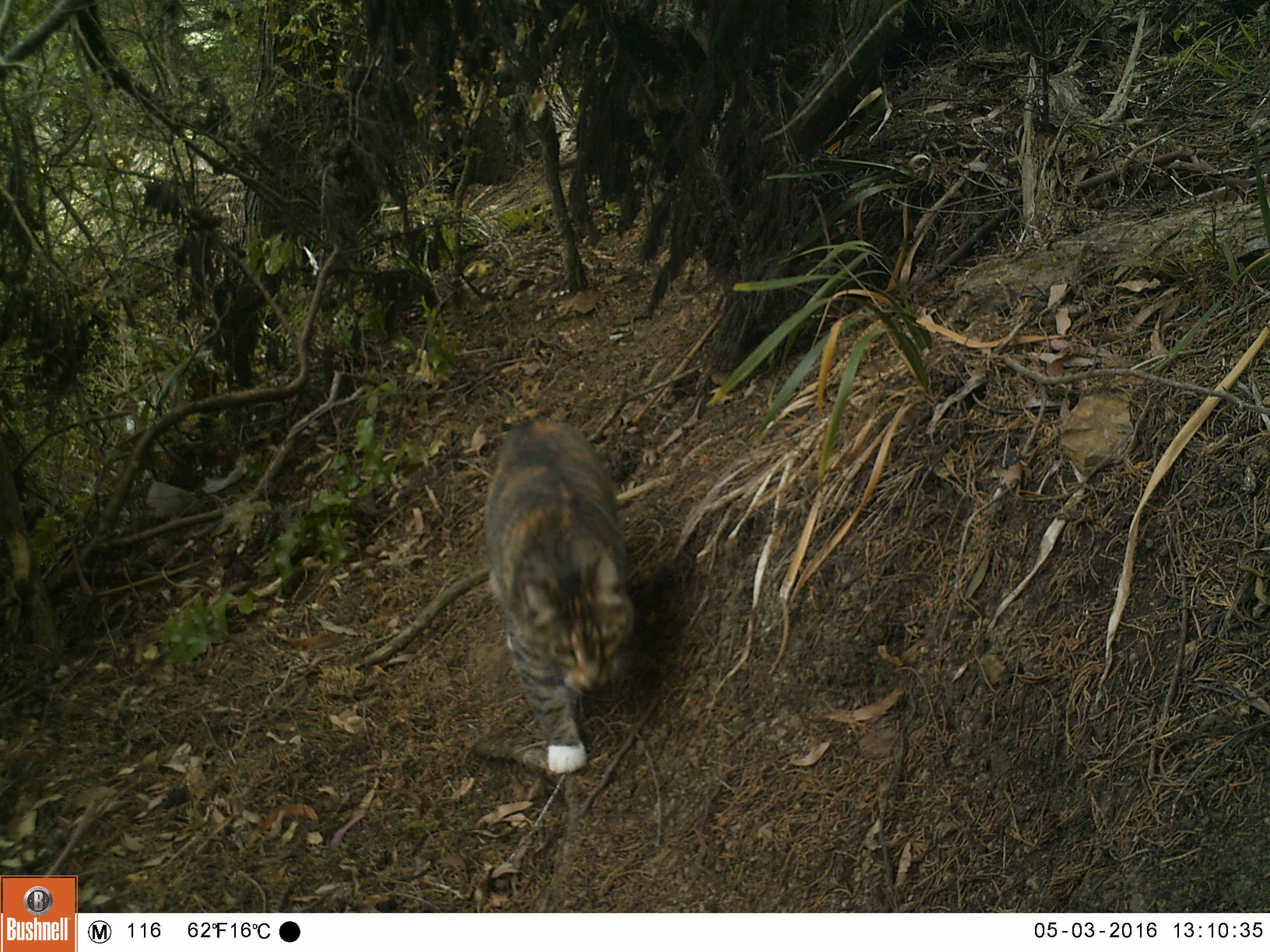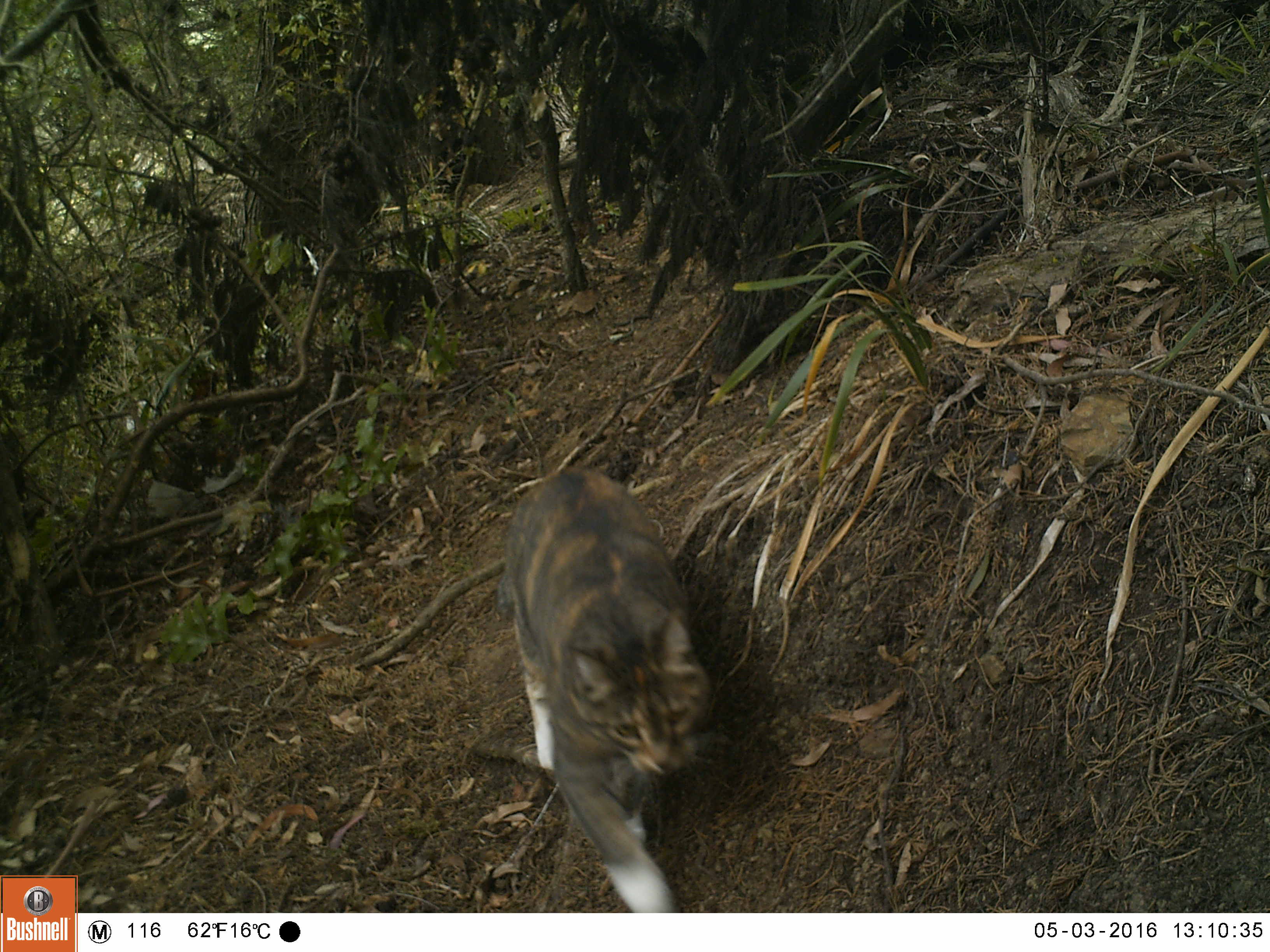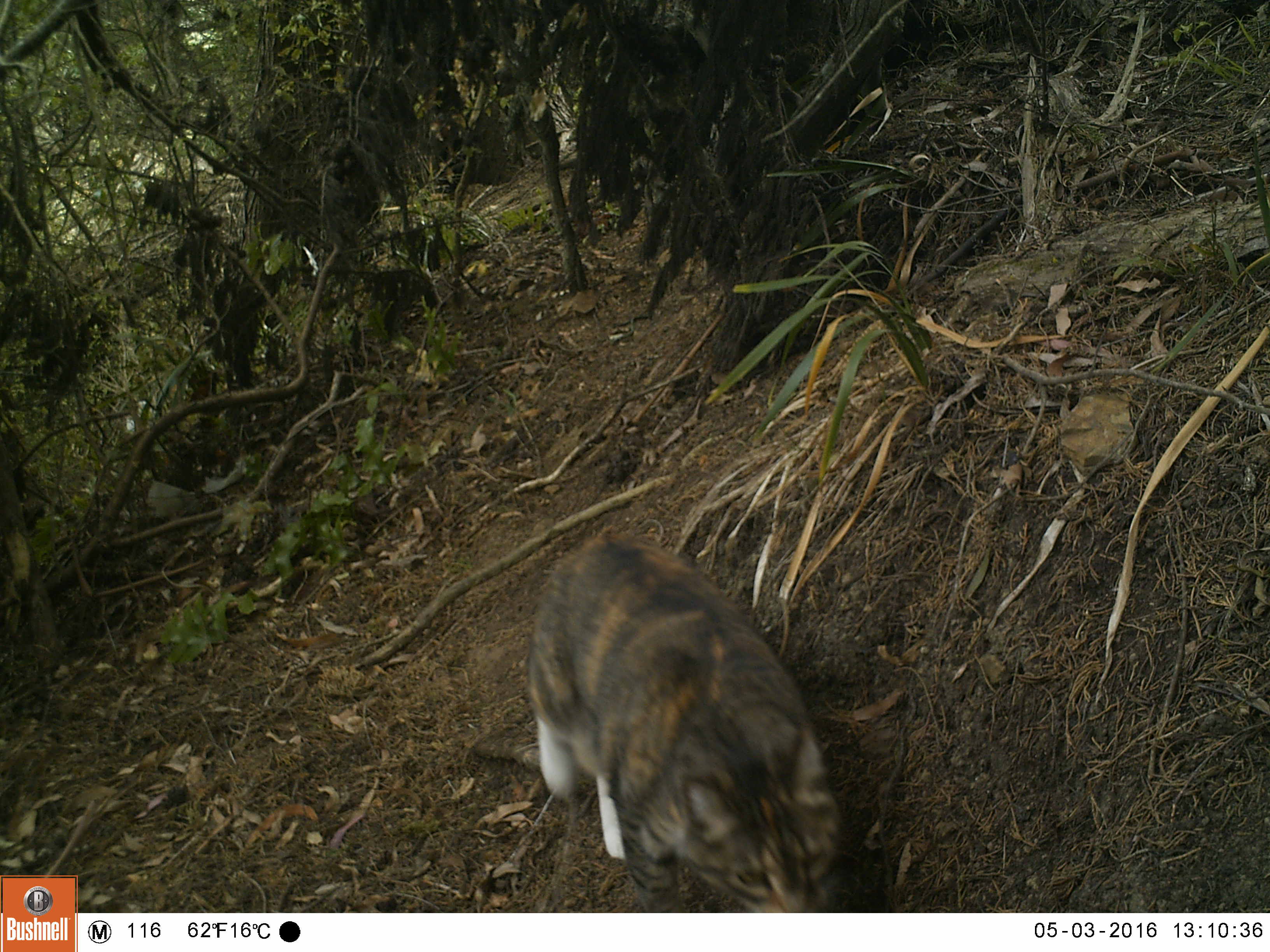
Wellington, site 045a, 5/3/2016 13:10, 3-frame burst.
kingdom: Animalia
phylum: Chordata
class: Mammalia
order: Carnivora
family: Felidae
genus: Felis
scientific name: Felis catus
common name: cat